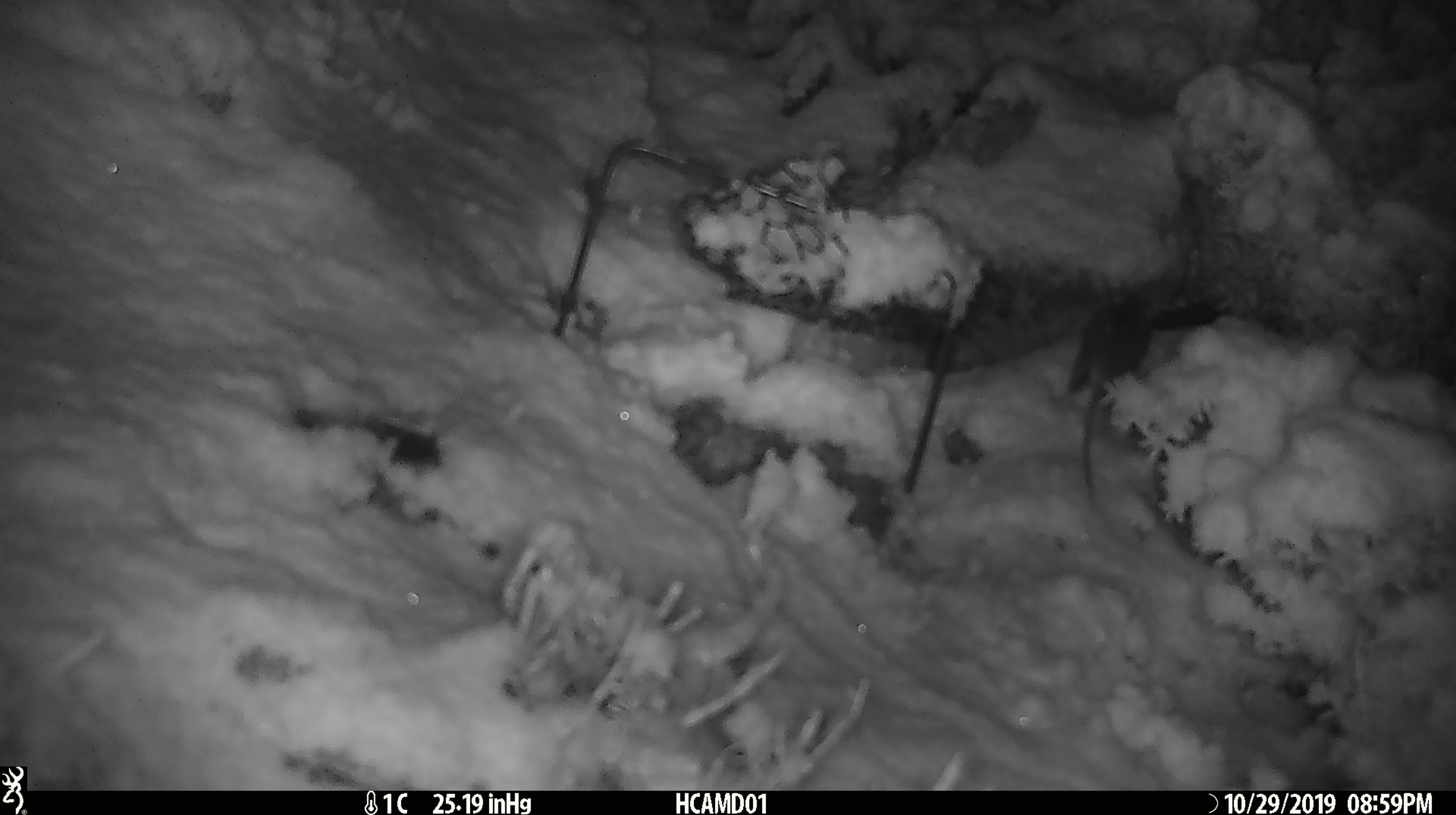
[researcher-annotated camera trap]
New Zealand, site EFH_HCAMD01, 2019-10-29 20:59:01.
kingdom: Animalia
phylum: Chordata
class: Mammalia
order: Rodentia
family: Muridae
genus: Mus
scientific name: Mus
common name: mouse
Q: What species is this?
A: Mouse (Mus).